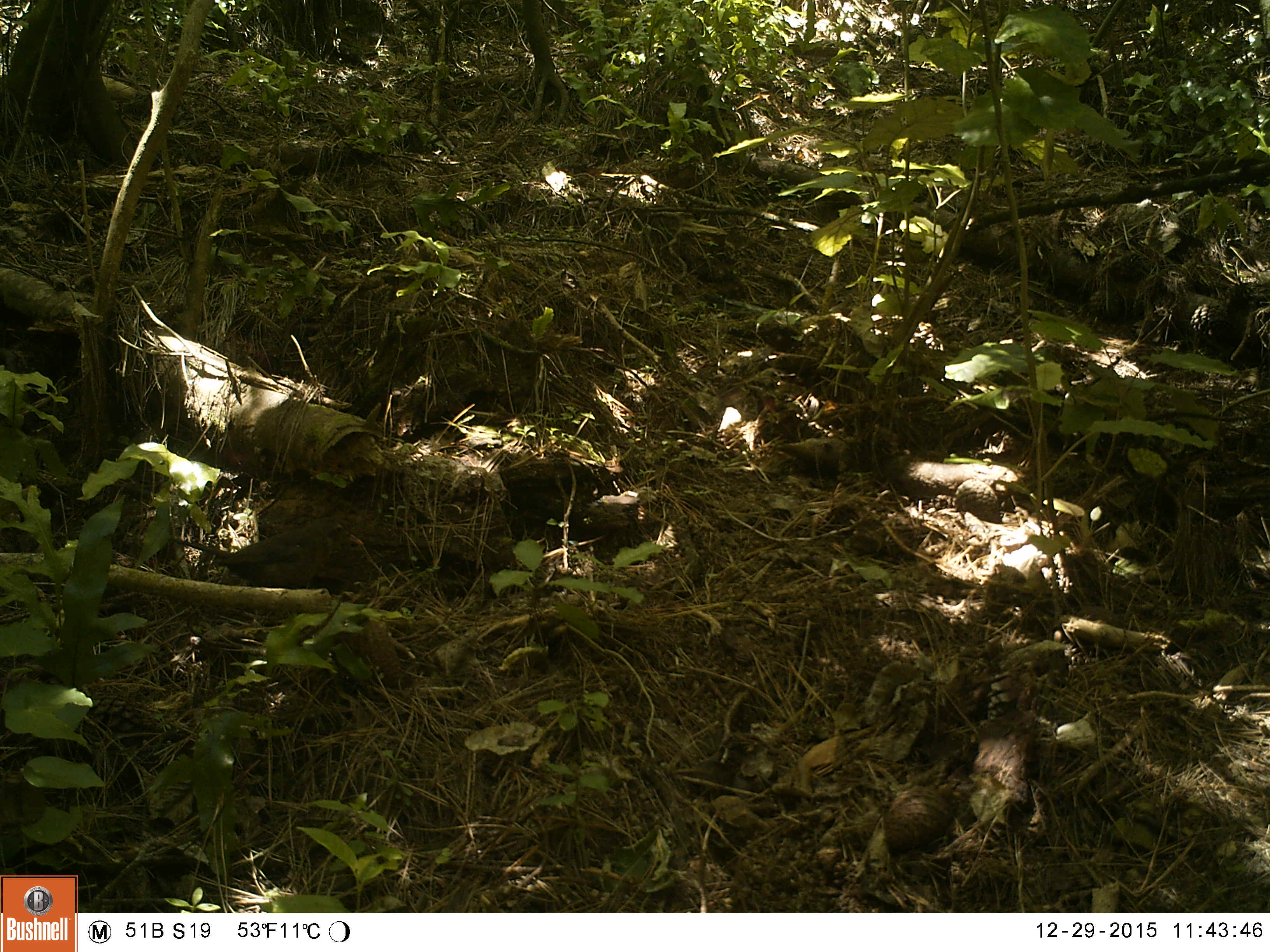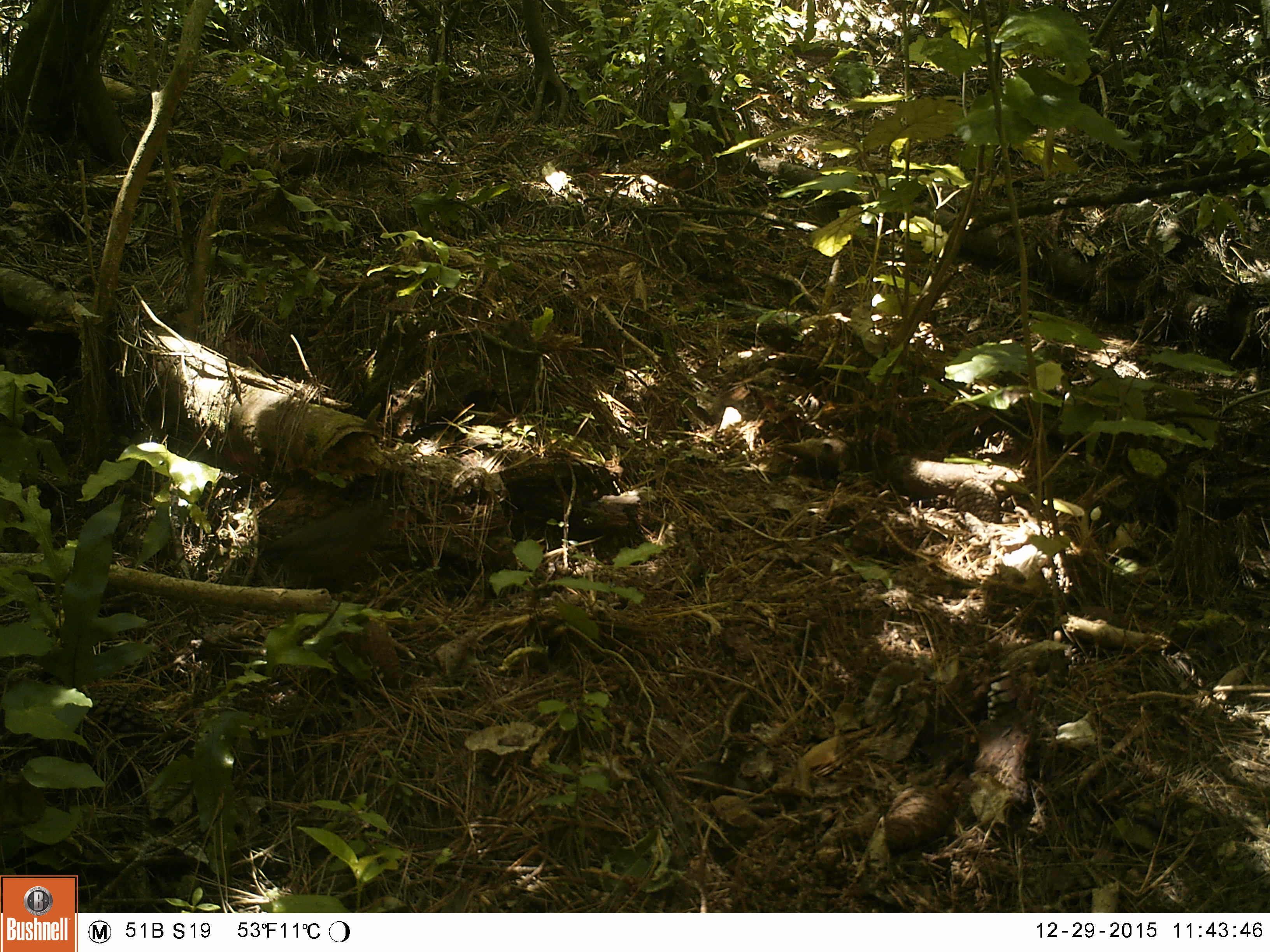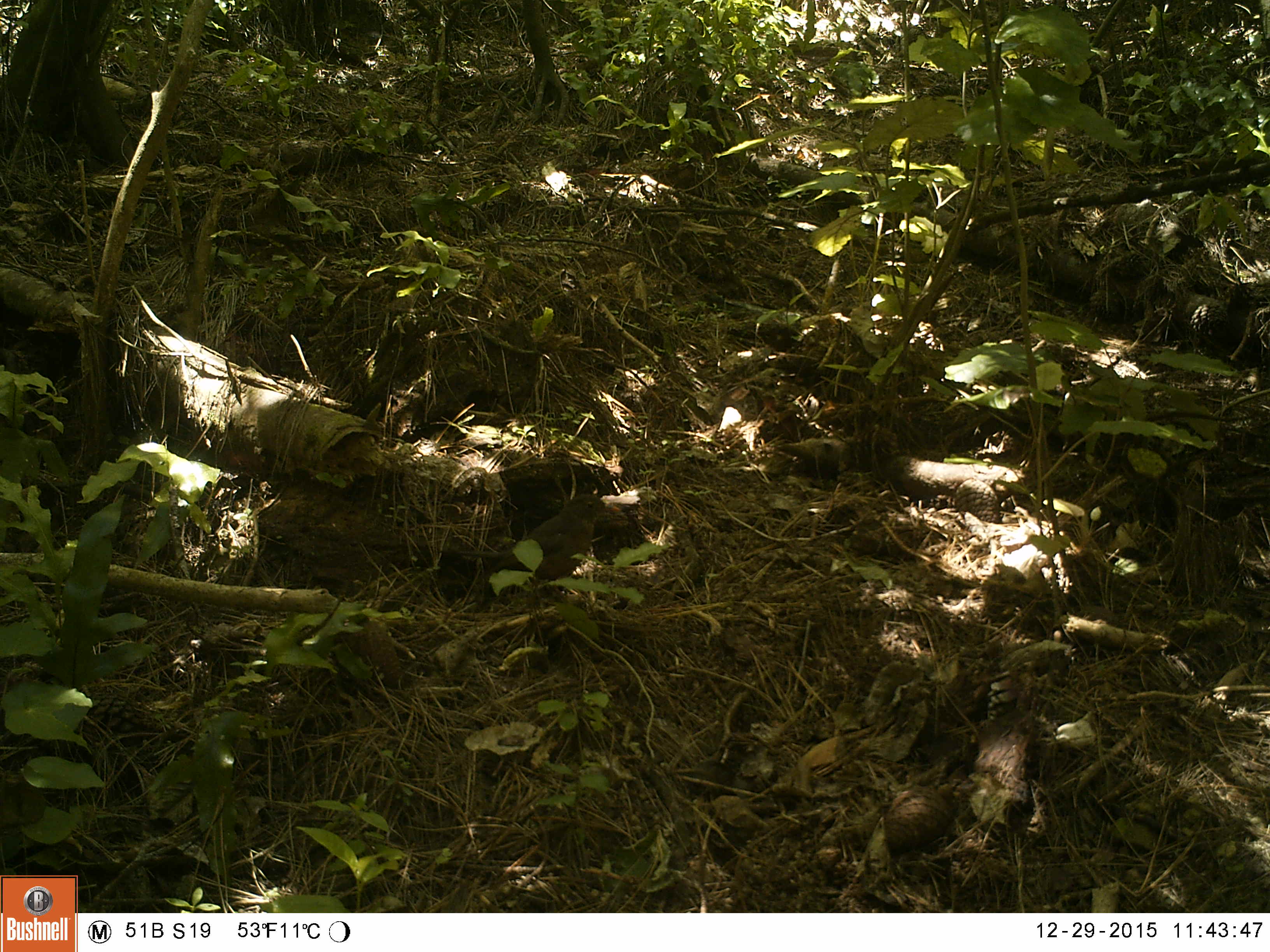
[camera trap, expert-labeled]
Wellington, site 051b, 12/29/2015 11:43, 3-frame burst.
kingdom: Animalia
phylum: Chordata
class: Aves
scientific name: Aves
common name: bird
Bird (Aves).